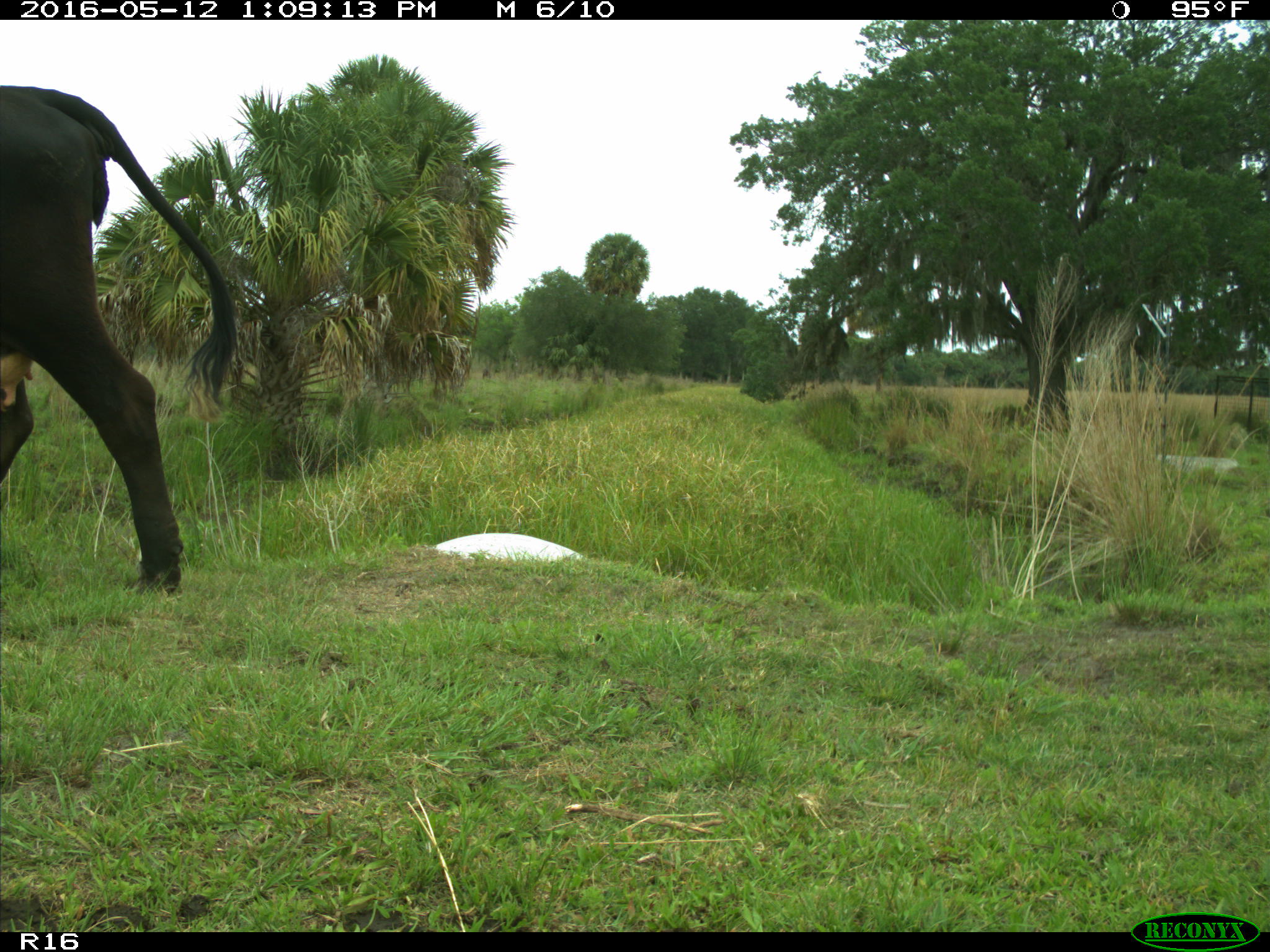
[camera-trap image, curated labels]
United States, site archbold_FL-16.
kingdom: Animalia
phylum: Chordata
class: Mammalia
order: Artiodactyla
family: Bovidae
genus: Bos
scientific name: Bos taurus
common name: domestic cow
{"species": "Bos taurus (domestic cow)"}